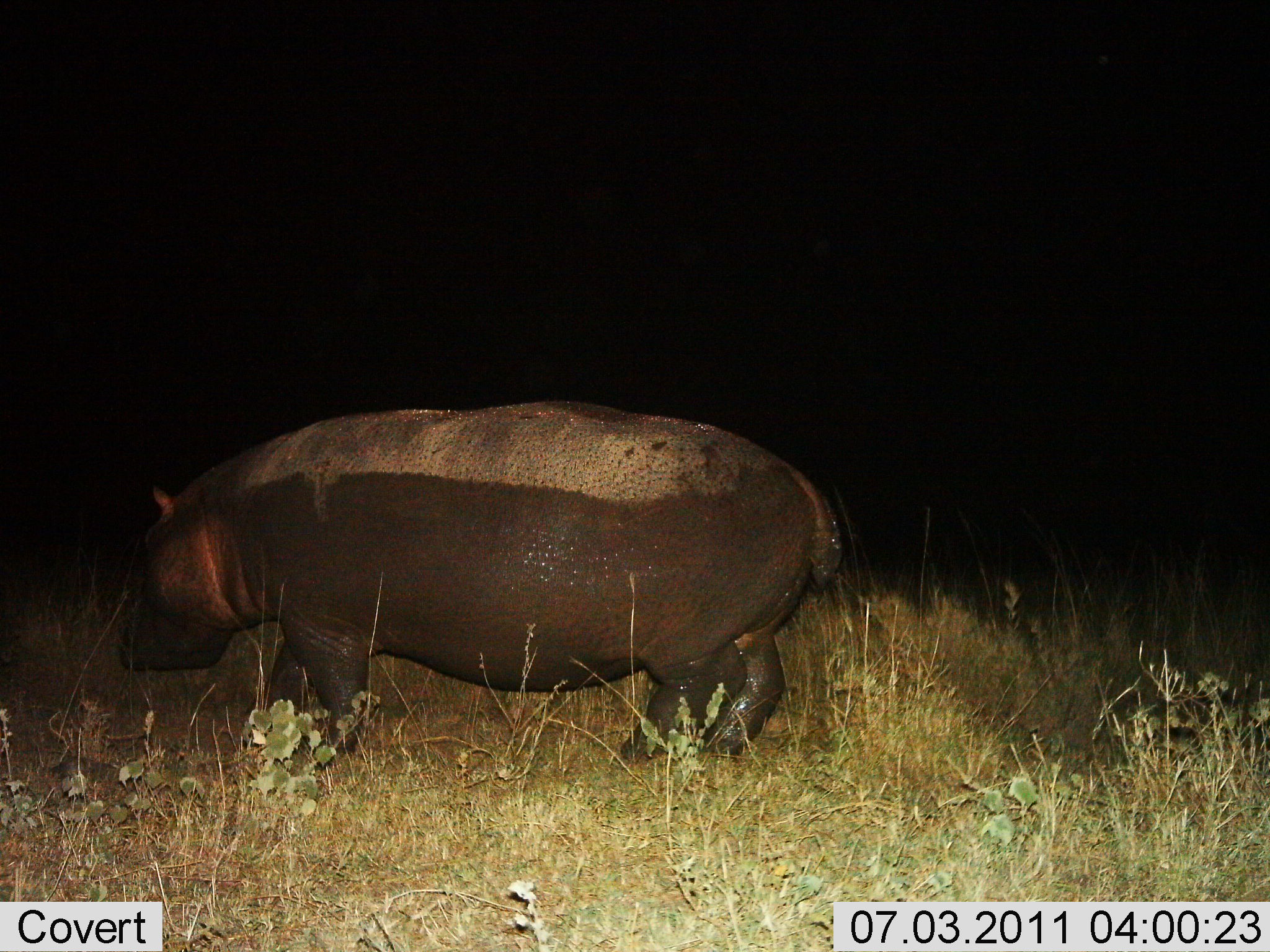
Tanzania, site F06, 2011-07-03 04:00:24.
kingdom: Animalia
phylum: Chordata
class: Mammalia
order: Artiodactyla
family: Hippopotamidae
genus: Hippopotamus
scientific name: Hippopotamus amphibius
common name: hippopotamus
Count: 1.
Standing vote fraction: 36%.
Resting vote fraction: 0%.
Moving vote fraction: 64%.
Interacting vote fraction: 0%.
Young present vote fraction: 0%.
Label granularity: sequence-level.